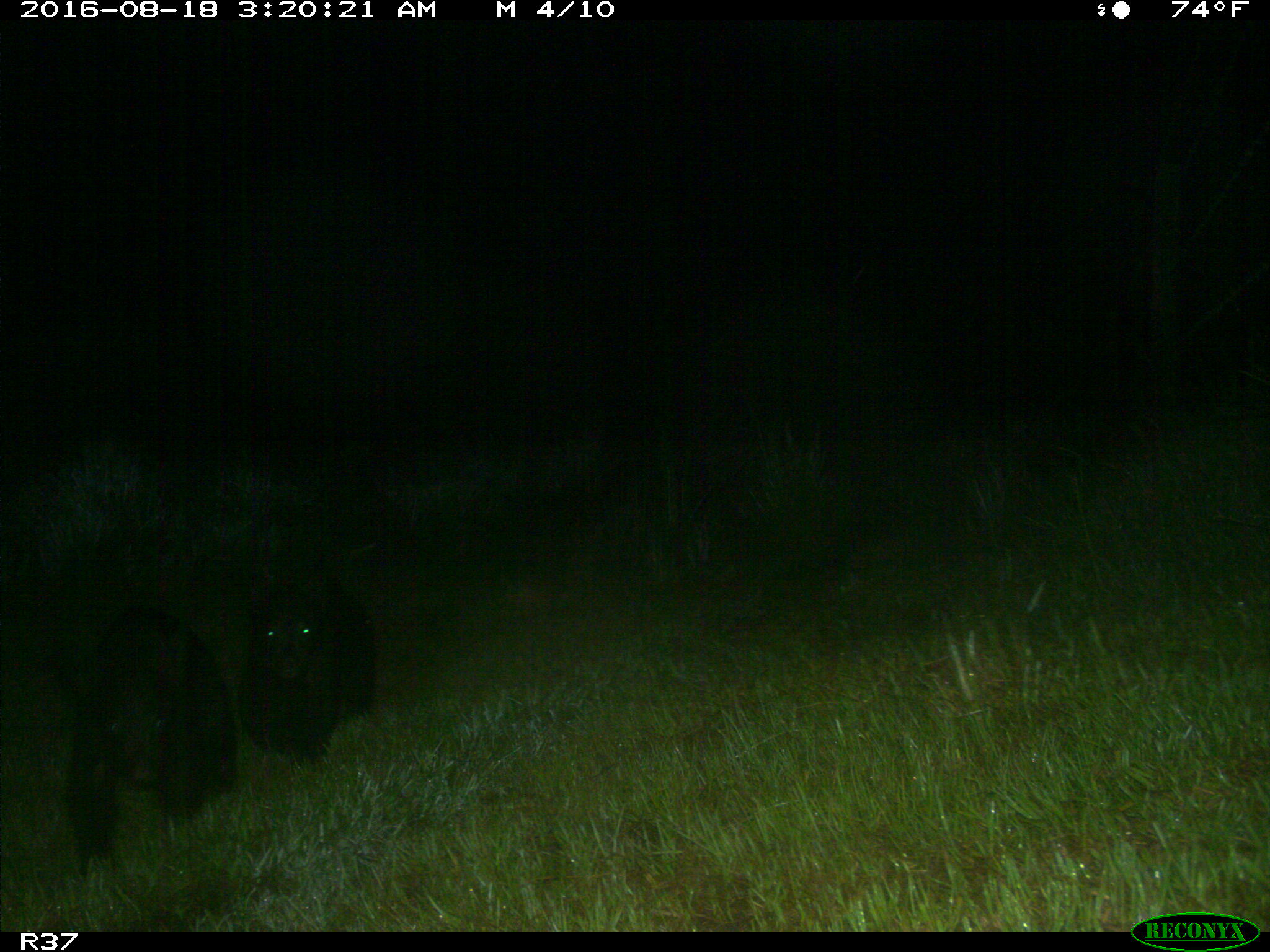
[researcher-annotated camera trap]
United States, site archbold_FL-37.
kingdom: Animalia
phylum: Chordata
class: Mammalia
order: Carnivora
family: Ursidae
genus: Ursus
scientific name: Ursus americanus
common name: american black bear